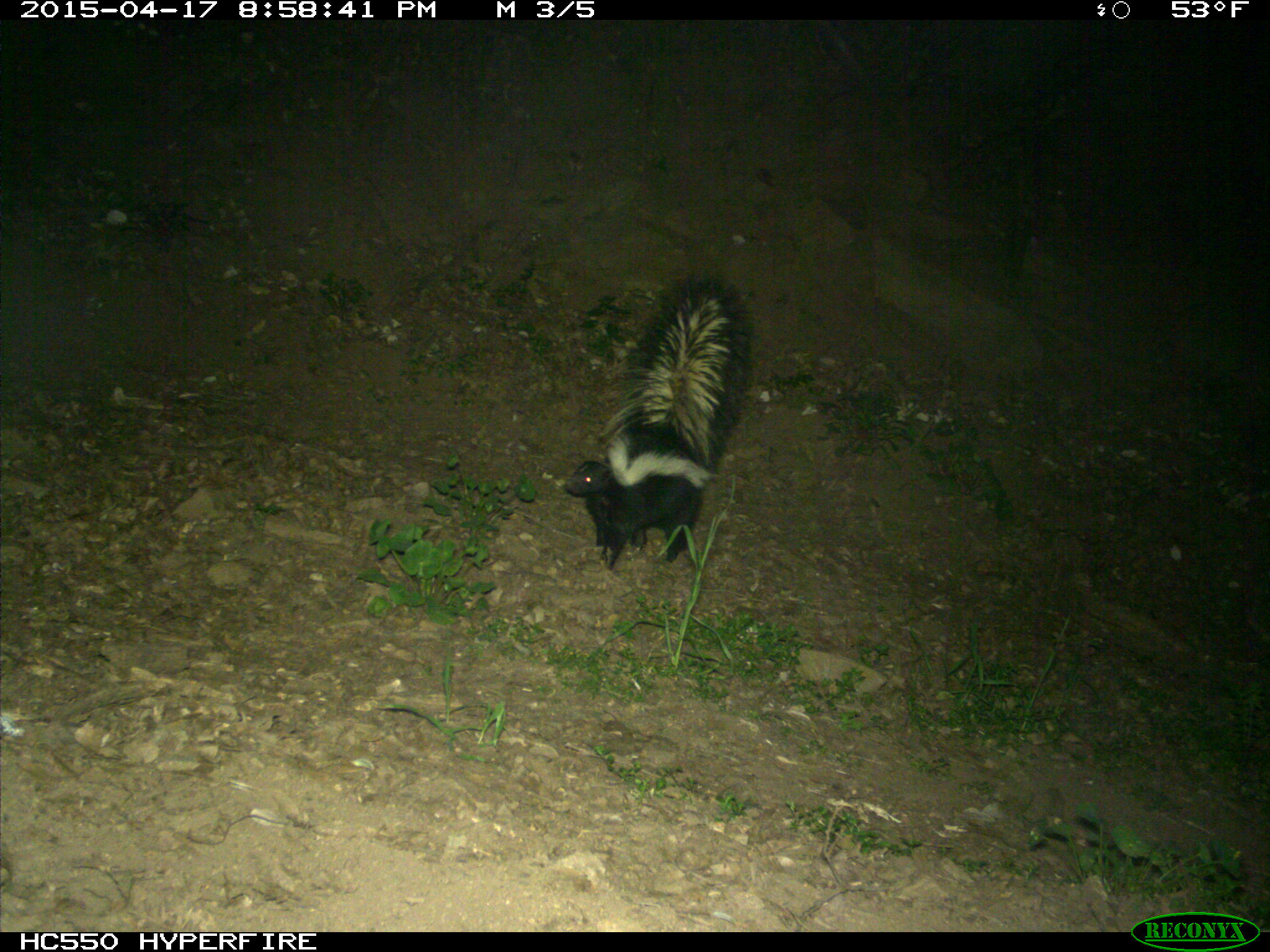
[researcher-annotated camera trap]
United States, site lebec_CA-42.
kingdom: Animalia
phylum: Chordata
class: Mammalia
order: Carnivora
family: Mephitidae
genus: Mephitis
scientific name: Mephitis mephitis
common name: striped skunk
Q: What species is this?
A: Mephitis mephitis (striped skunk).